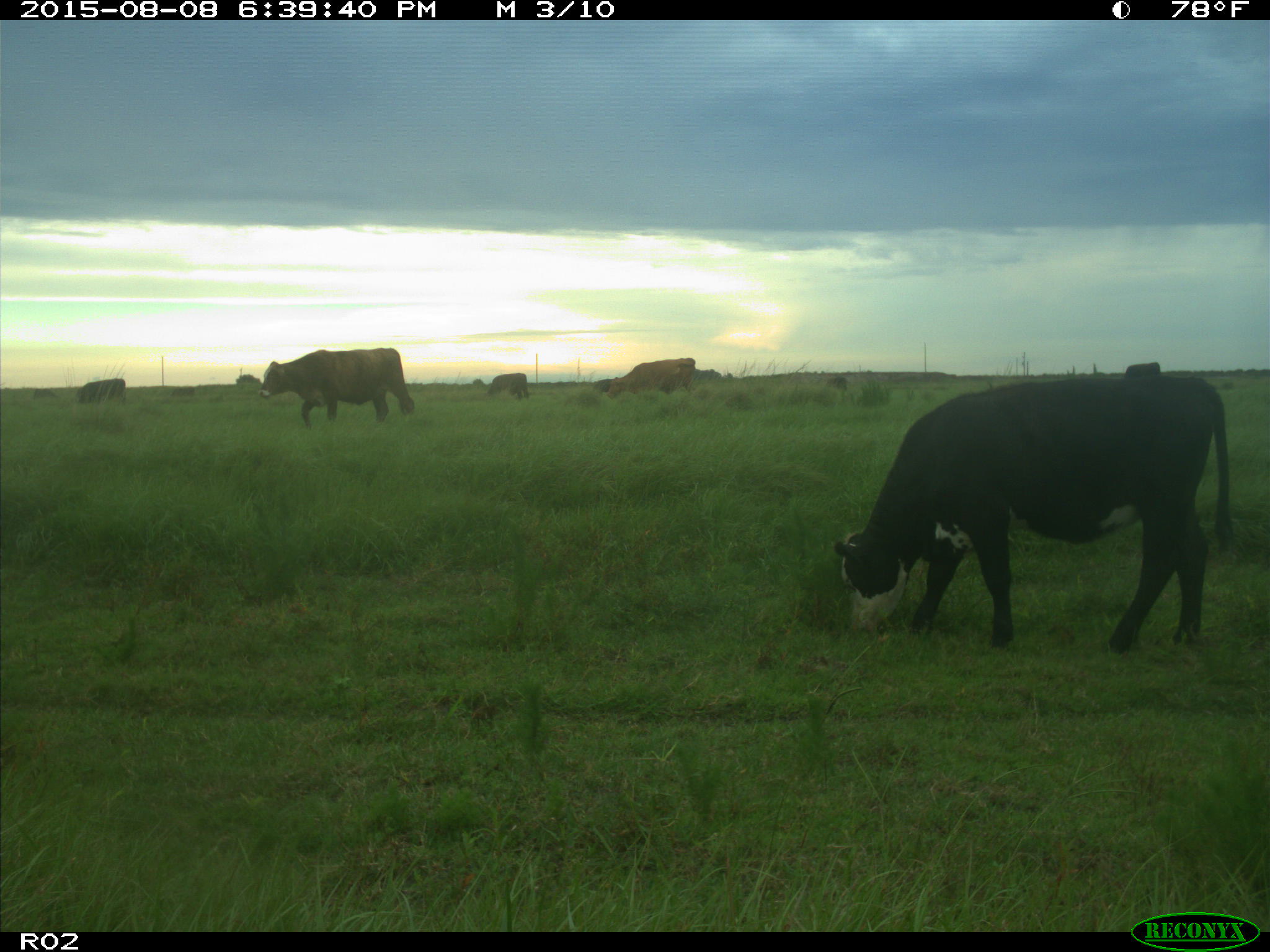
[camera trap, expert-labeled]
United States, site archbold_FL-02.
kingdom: Animalia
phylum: Chordata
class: Mammalia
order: Artiodactyla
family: Bovidae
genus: Bos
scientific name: Bos taurus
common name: domestic cow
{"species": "Bos taurus (domestic cow)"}